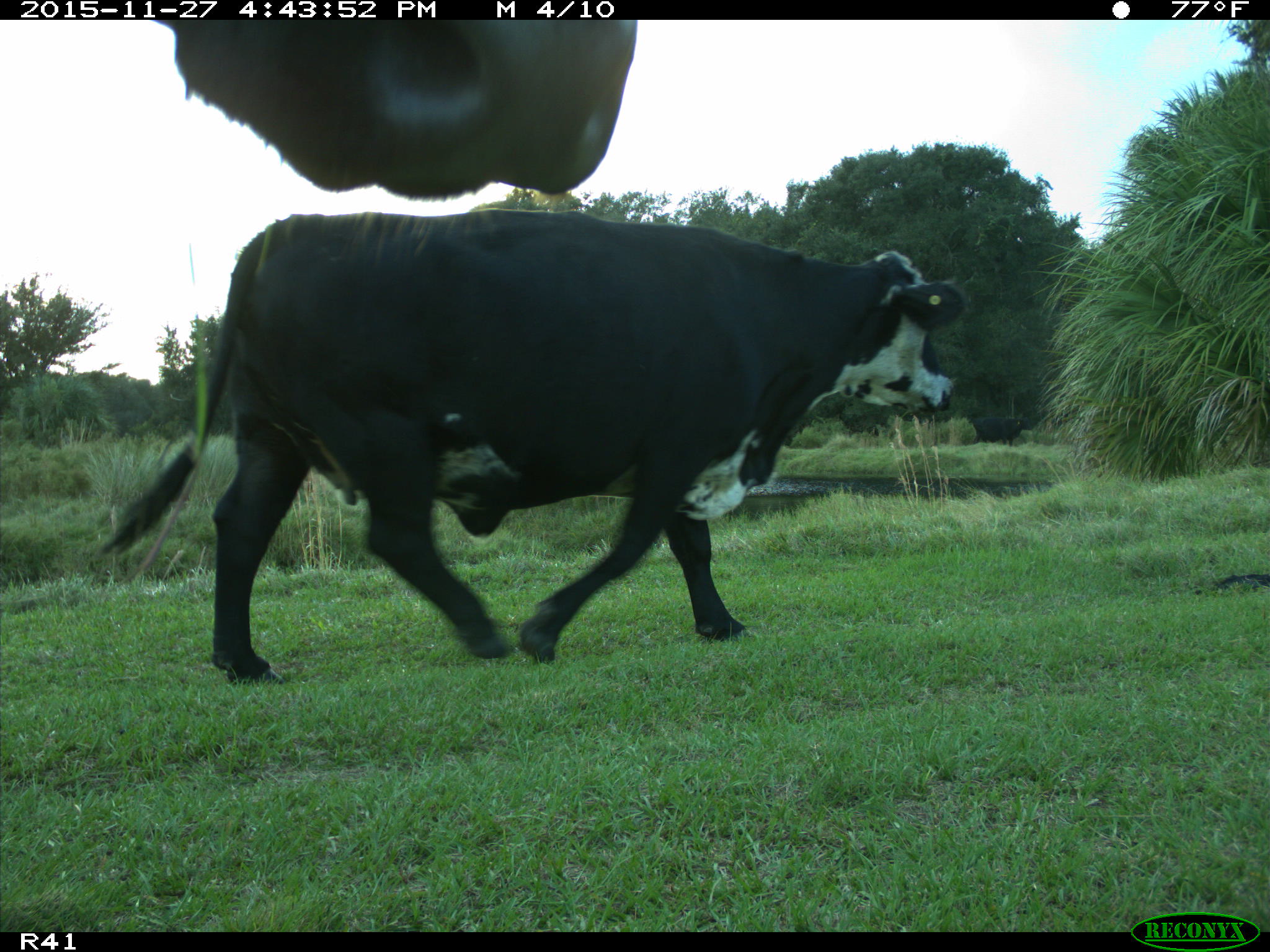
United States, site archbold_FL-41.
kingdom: Animalia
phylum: Chordata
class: Mammalia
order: Artiodactyla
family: Bovidae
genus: Bos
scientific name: Bos taurus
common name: domestic cow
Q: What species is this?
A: Bos taurus (domestic cow).